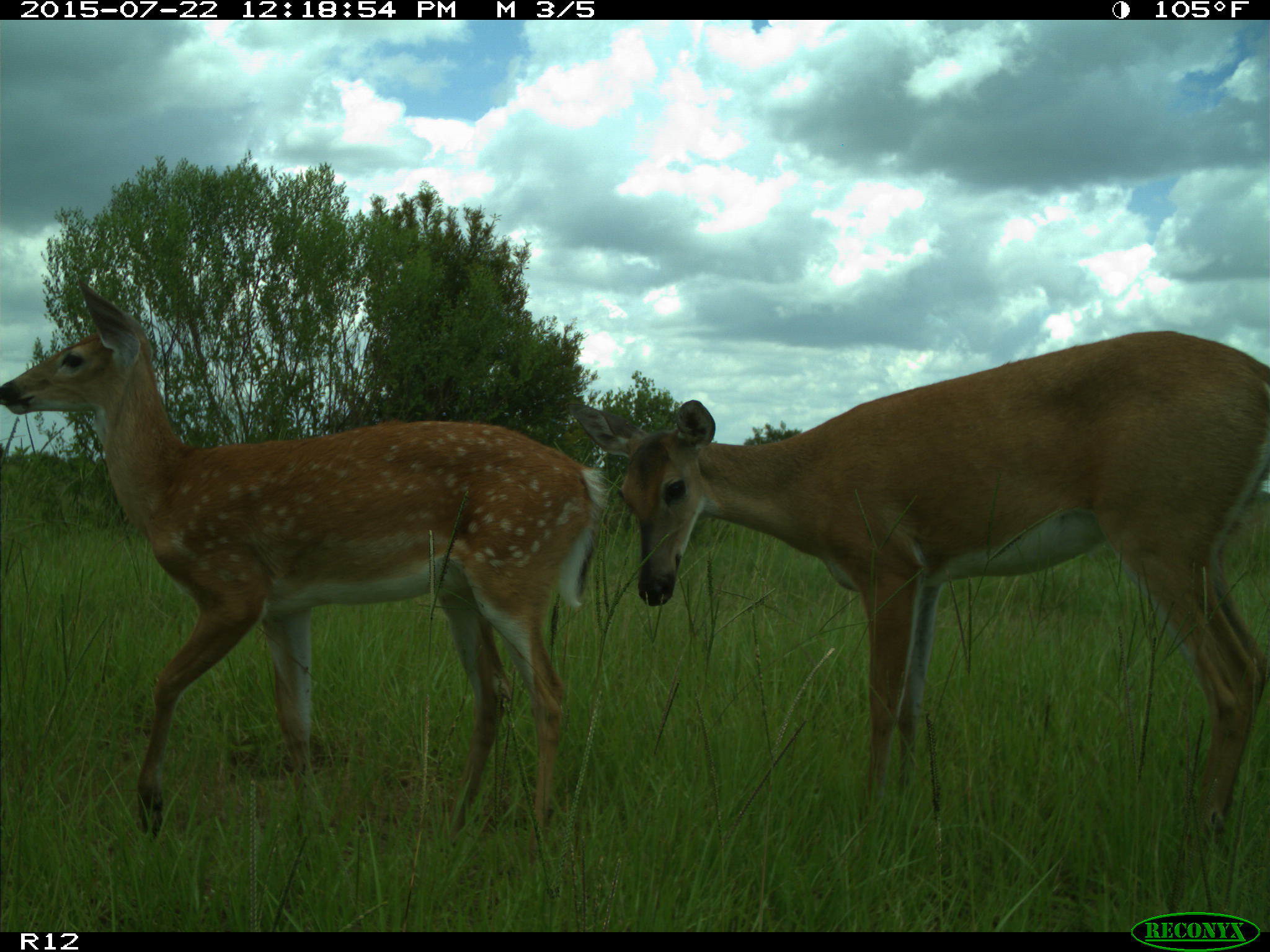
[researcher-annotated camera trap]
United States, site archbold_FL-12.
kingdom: Animalia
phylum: Chordata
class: Mammalia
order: Artiodactyla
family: Cervidae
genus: Odocoileus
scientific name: Odocoileus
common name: deer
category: unidentified deer